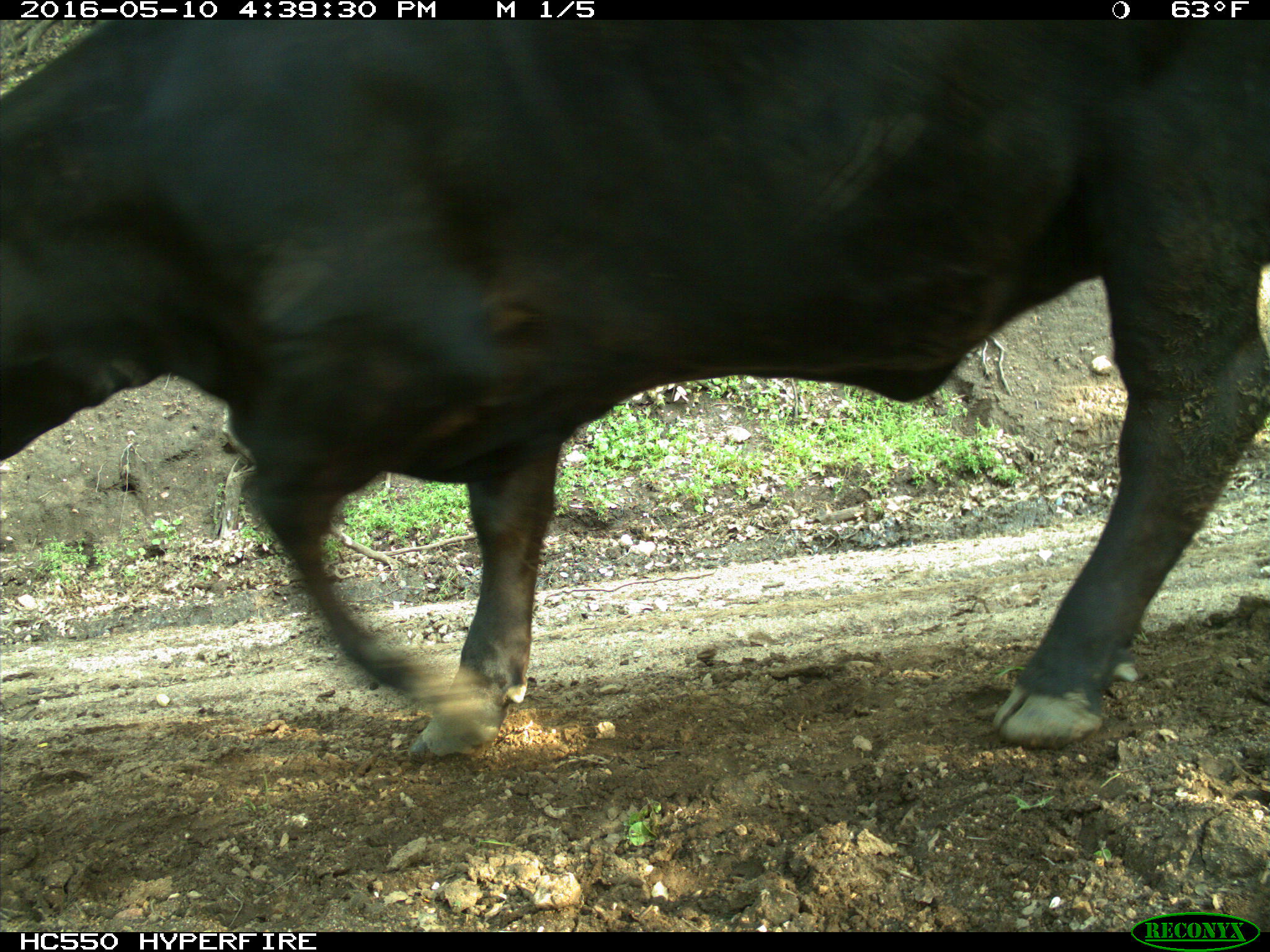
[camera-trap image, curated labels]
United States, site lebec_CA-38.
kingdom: Animalia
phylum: Chordata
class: Mammalia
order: Artiodactyla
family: Bovidae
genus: Bos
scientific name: Bos taurus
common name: domestic cow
Bos taurus (domestic cow).